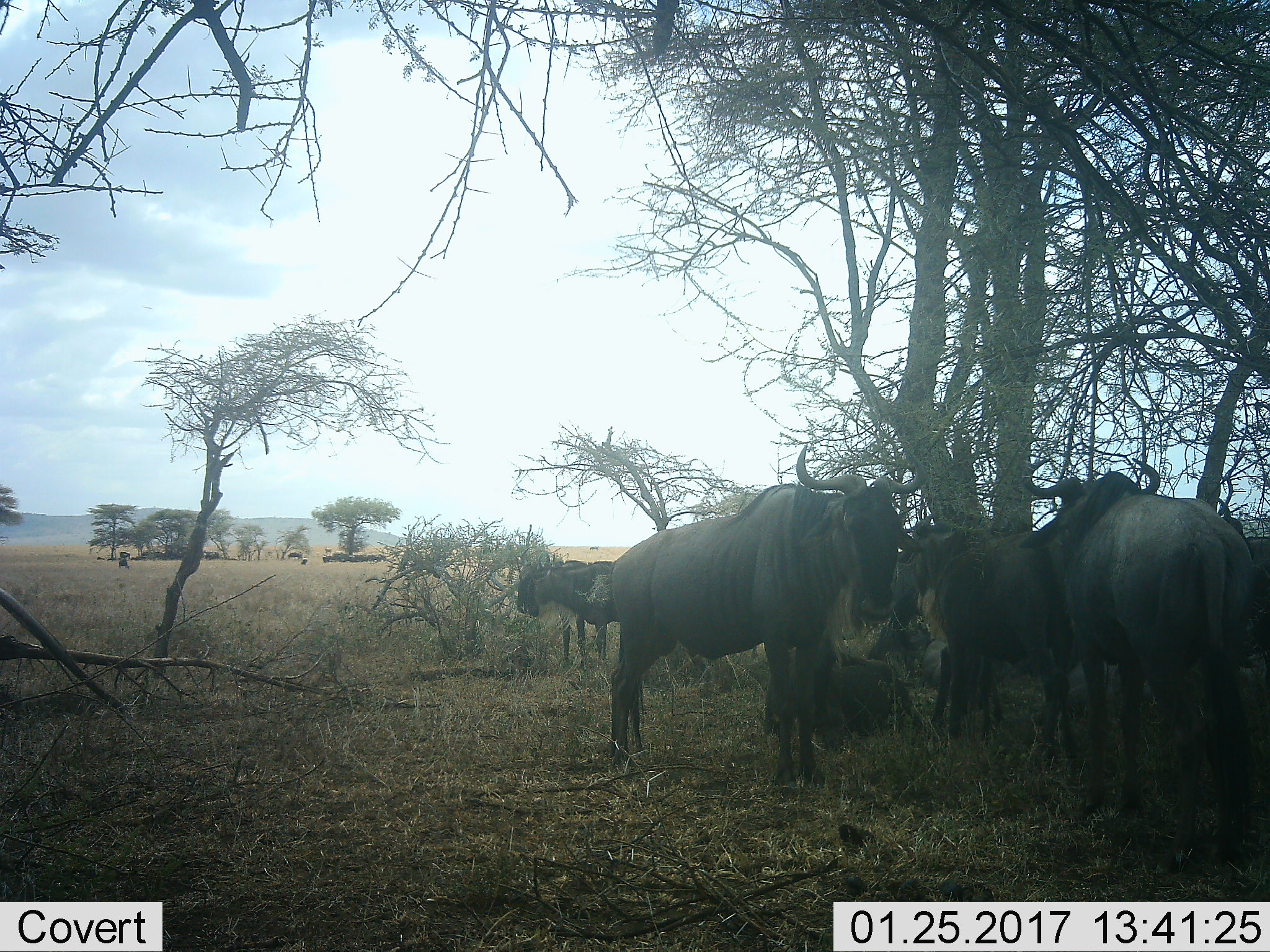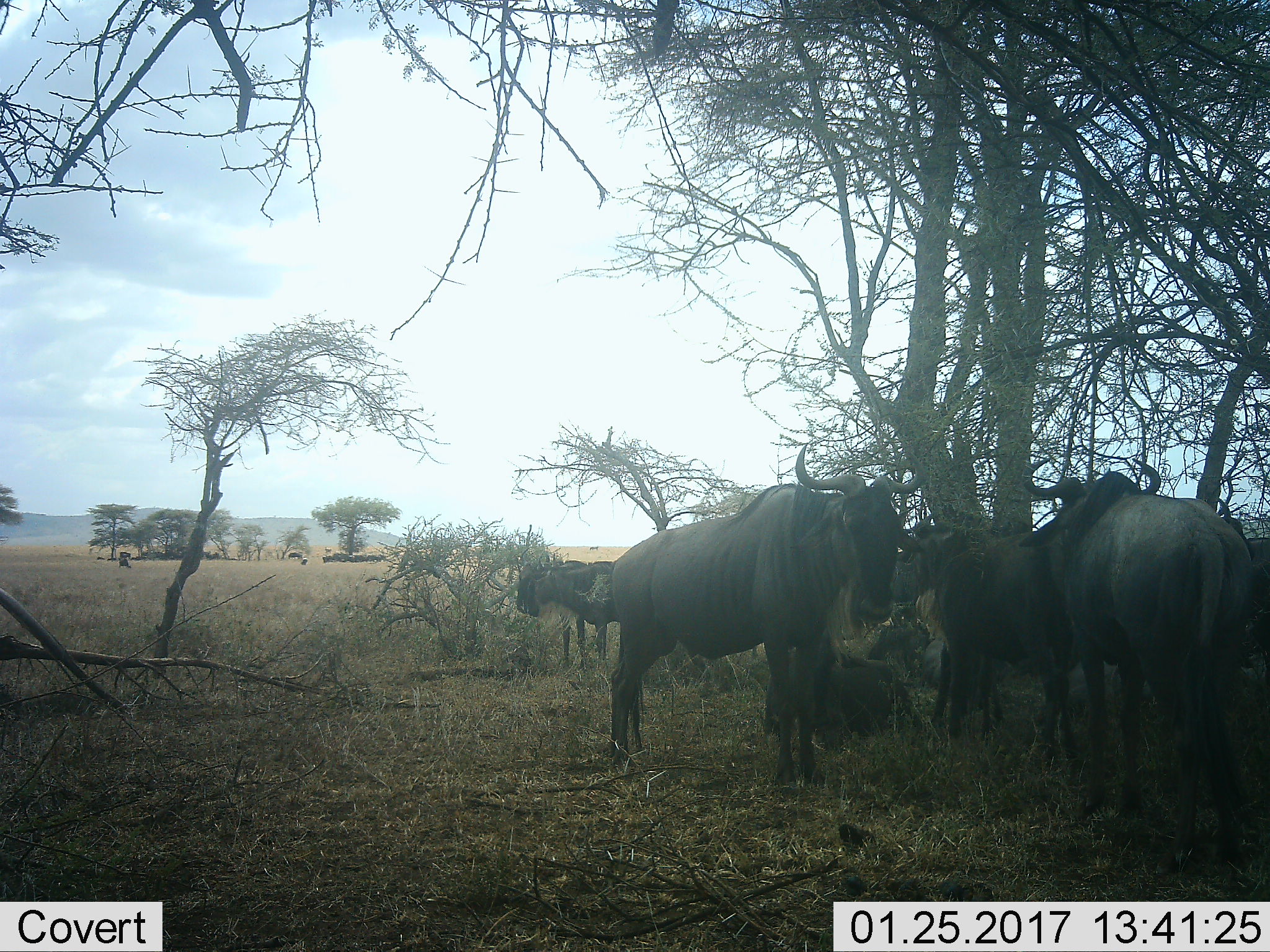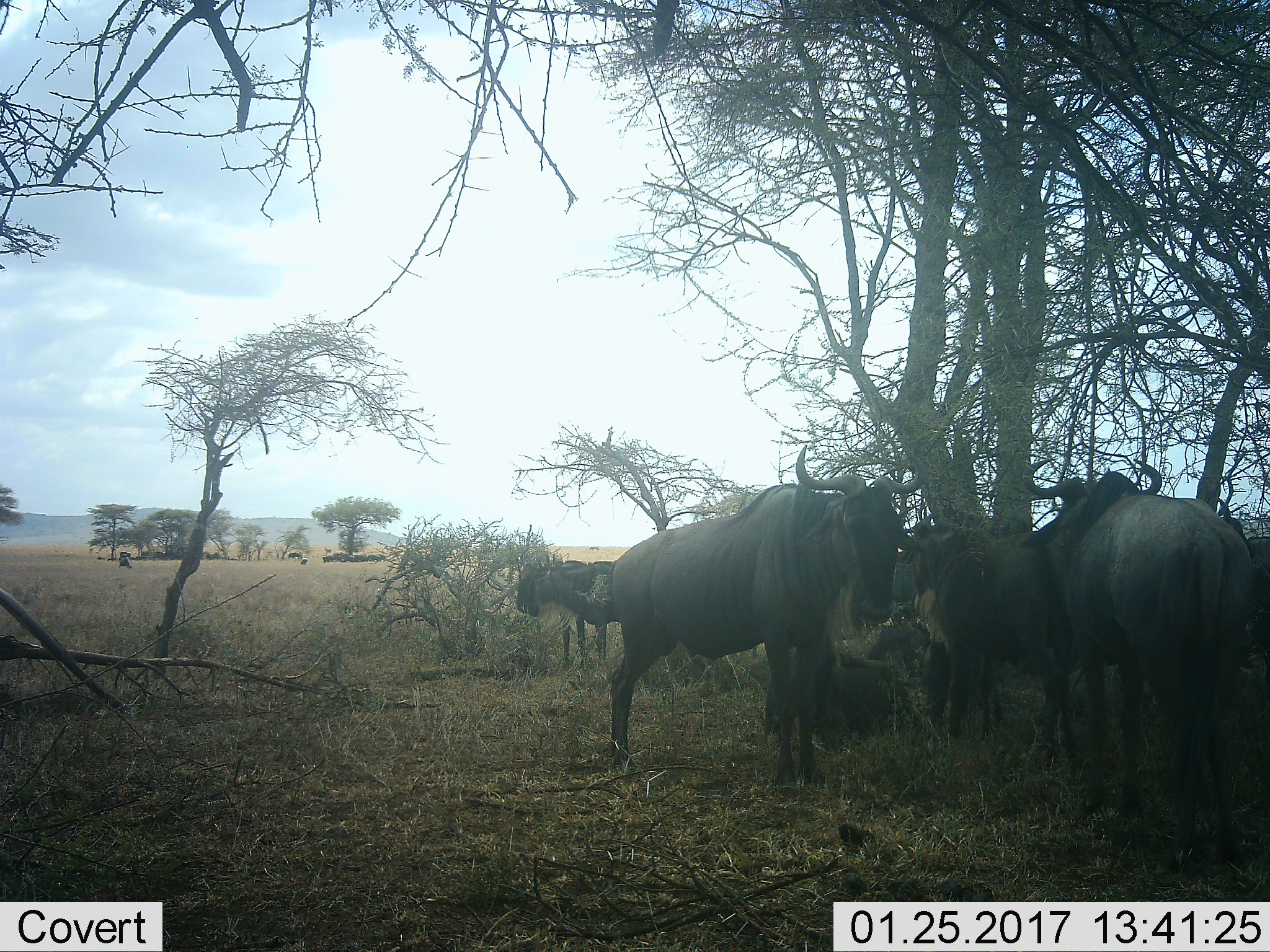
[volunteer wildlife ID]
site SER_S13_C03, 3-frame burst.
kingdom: Animalia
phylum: Chordata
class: Mammalia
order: Artiodactyla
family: Bovidae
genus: Connochaetes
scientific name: Connochaetes taurinus taurinus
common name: blue wildebeest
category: wildebeestblue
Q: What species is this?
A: Wildebeestblue (blue wildebeest) (Connochaetes taurinus taurinus).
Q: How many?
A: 11-50.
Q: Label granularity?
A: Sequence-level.